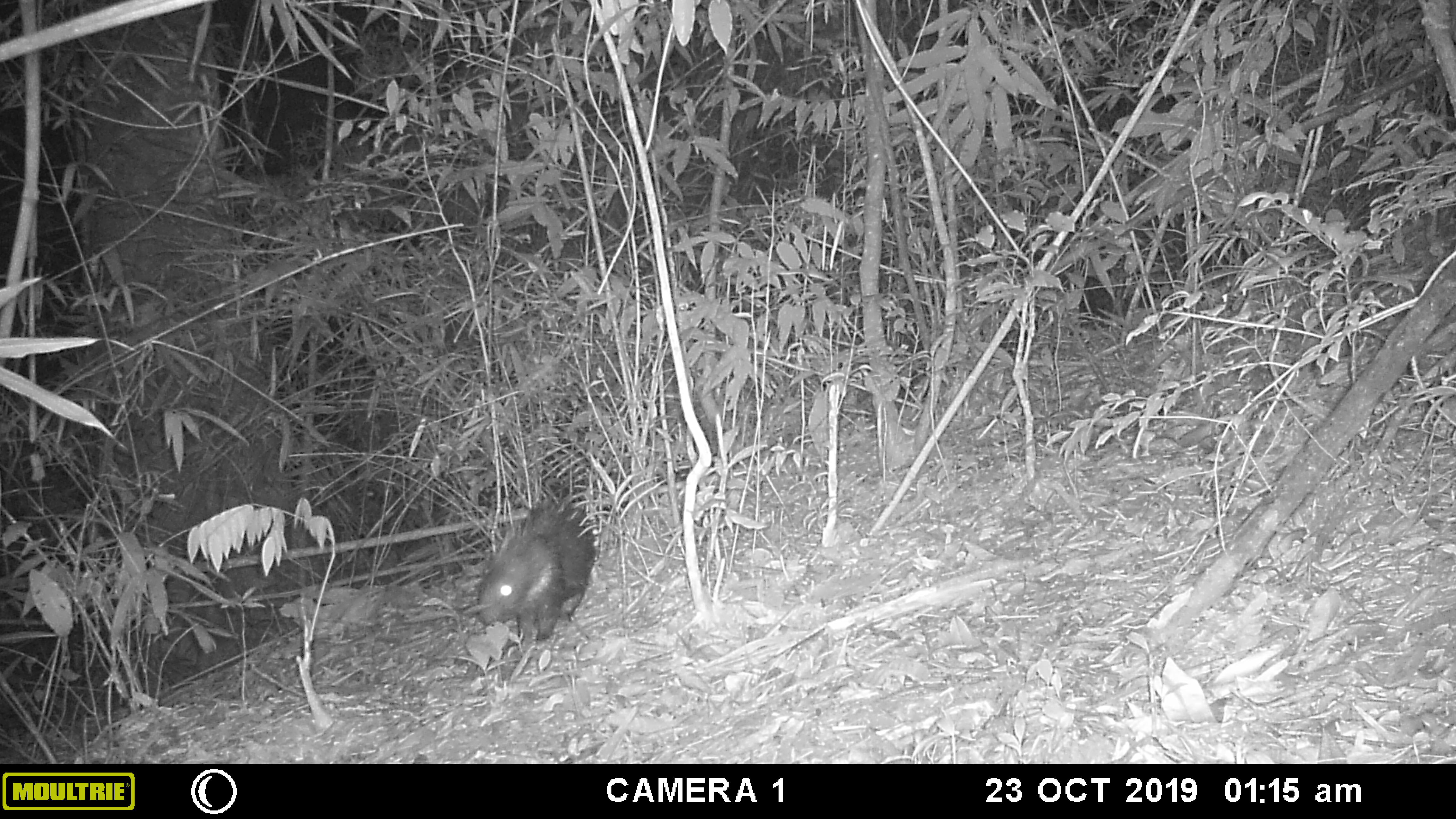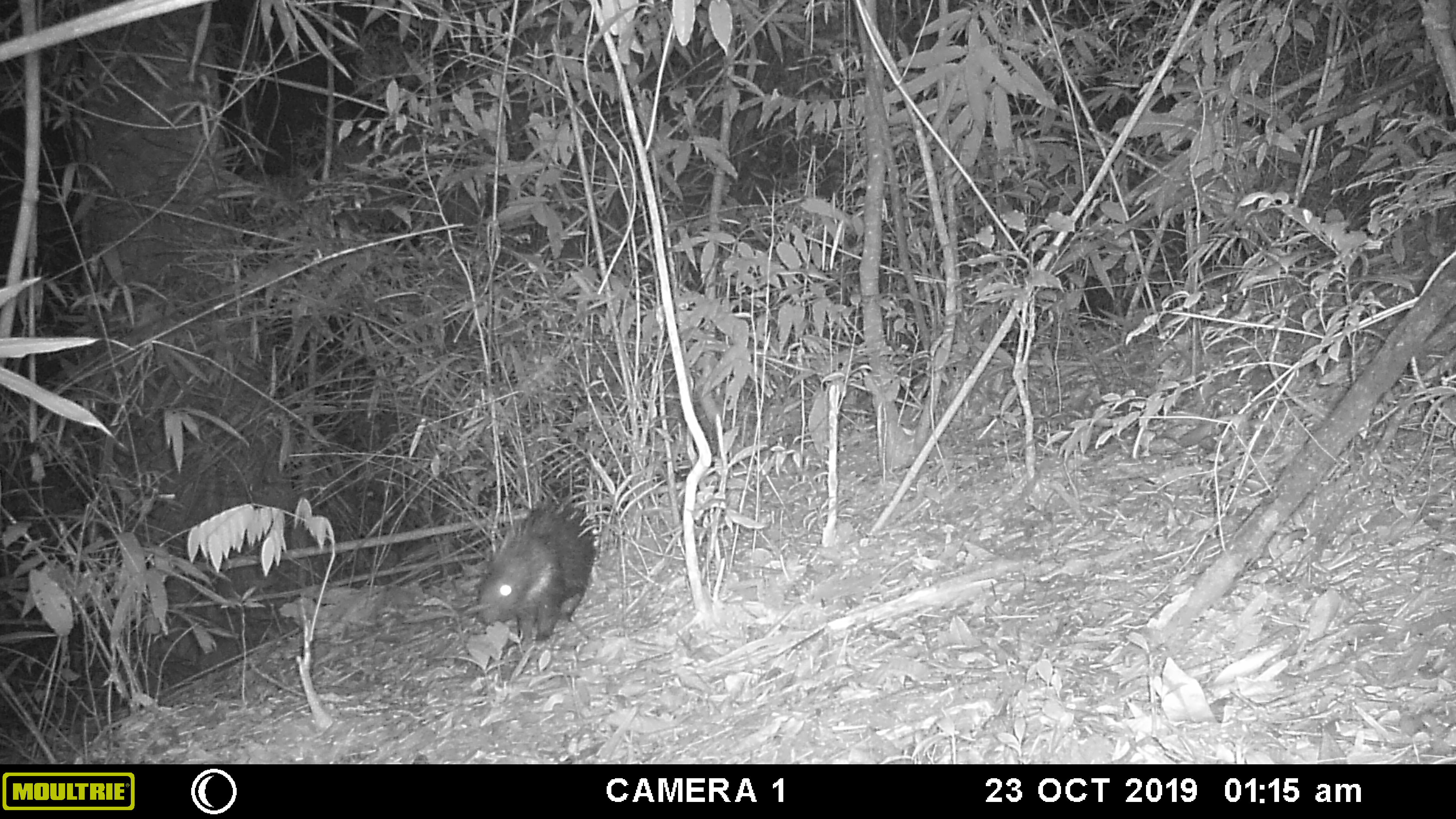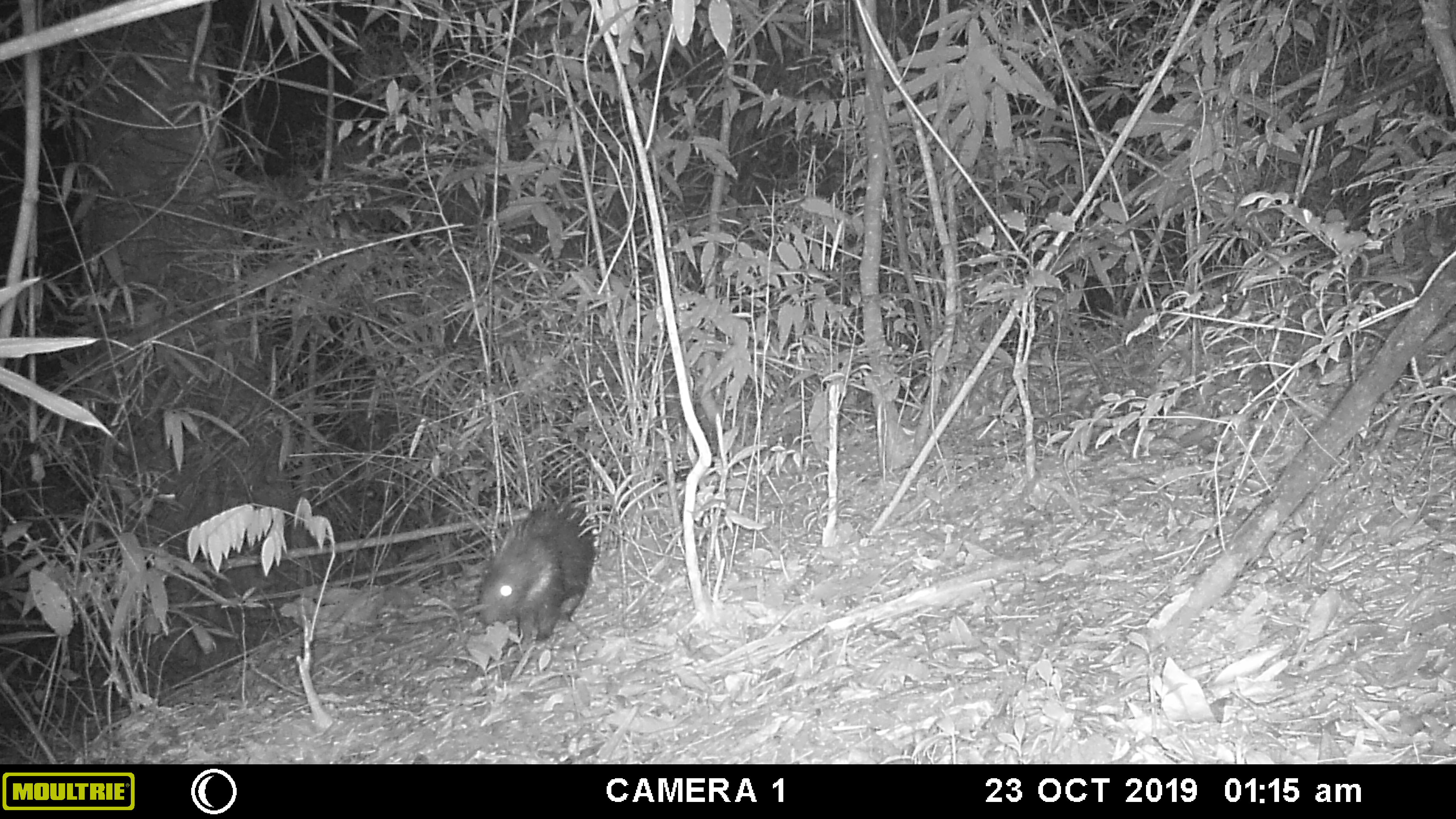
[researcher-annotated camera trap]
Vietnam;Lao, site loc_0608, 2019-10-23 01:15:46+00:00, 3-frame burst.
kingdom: Animalia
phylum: Chordata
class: Mammalia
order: Rodentia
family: Hystricidae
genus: Hystrix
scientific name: Hystrix brachyura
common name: malayan porcupine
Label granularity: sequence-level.